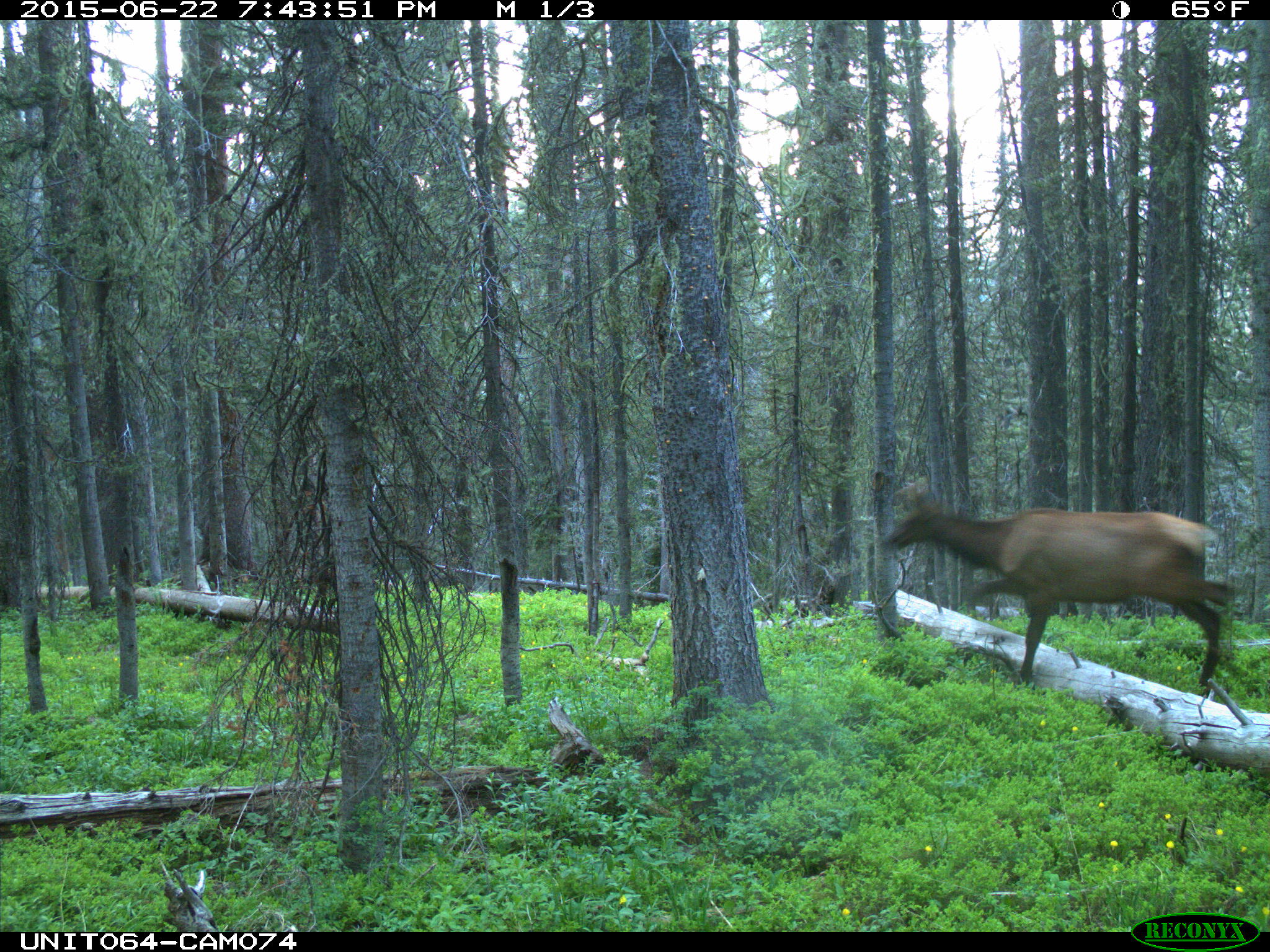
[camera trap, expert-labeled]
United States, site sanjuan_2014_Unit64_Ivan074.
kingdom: Animalia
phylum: Chordata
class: Mammalia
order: Artiodactyla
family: Cervidae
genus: Cervus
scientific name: Cervus elaphus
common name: red deer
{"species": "Cervus elaphus (red deer)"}